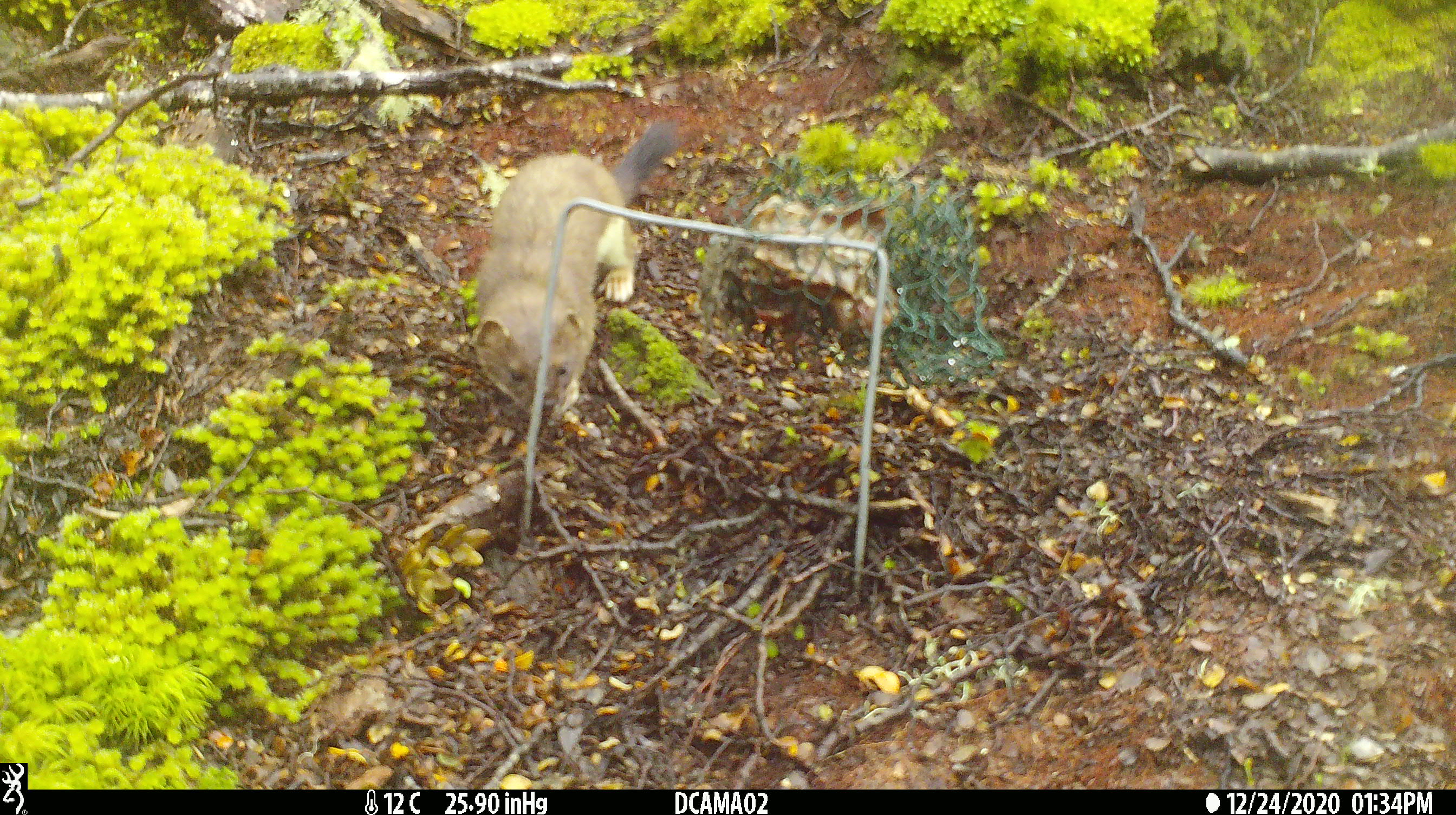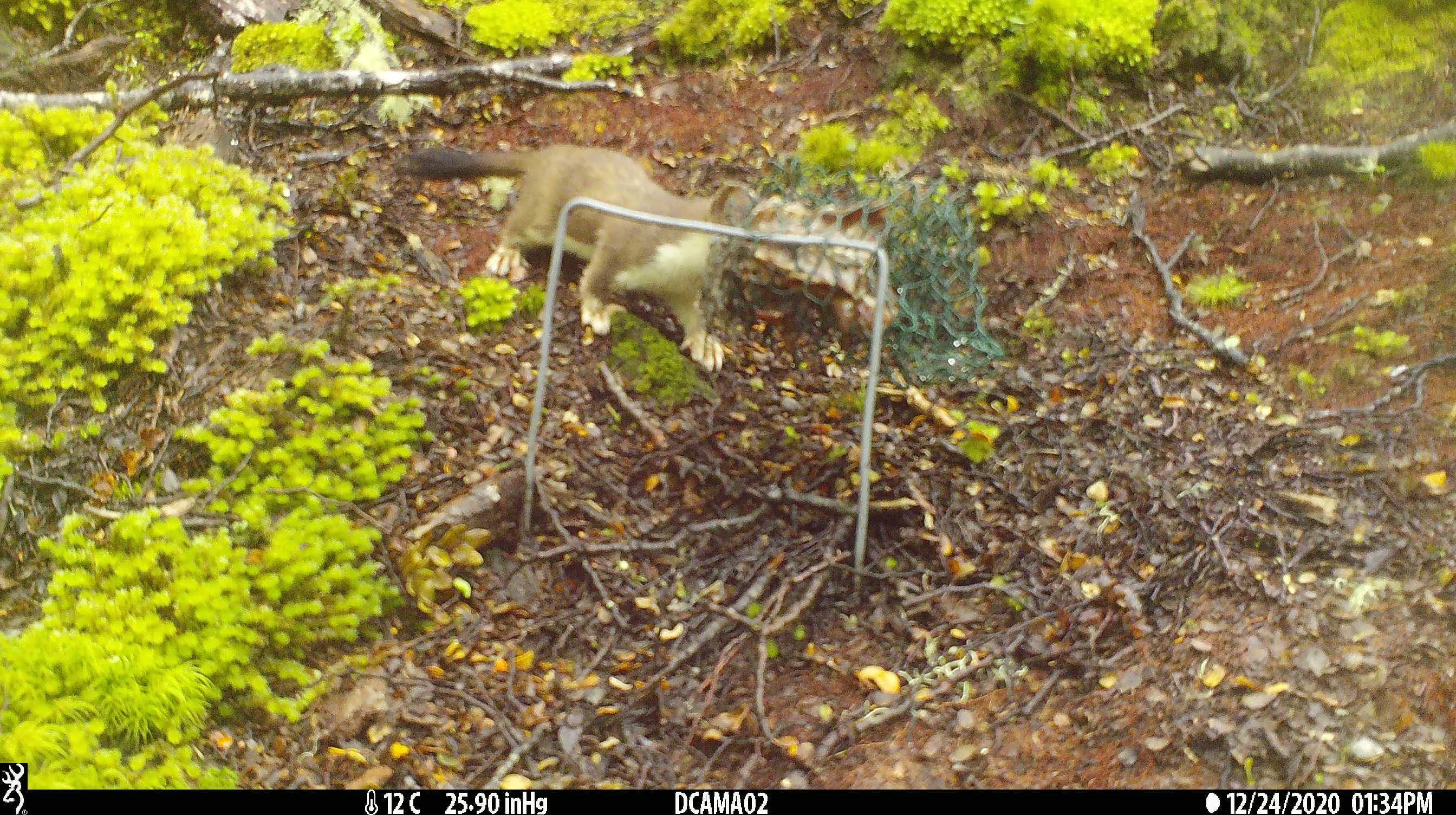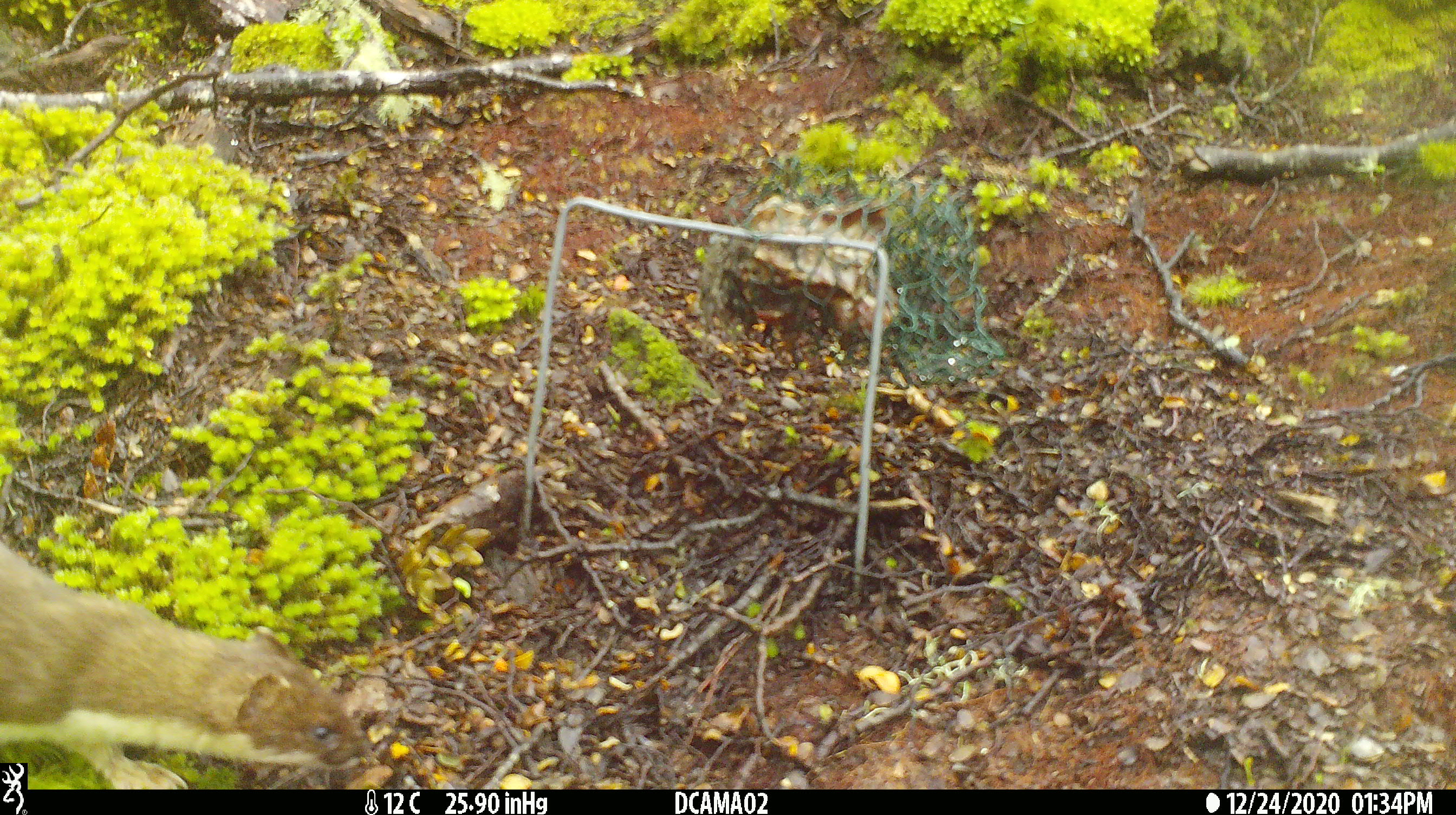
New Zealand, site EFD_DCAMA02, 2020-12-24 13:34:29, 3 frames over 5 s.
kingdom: Animalia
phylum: Chordata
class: Mammalia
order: Carnivora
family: Mustelidae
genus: Mustela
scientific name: Mustela erminea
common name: stoat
Stoat (Mustela erminea).